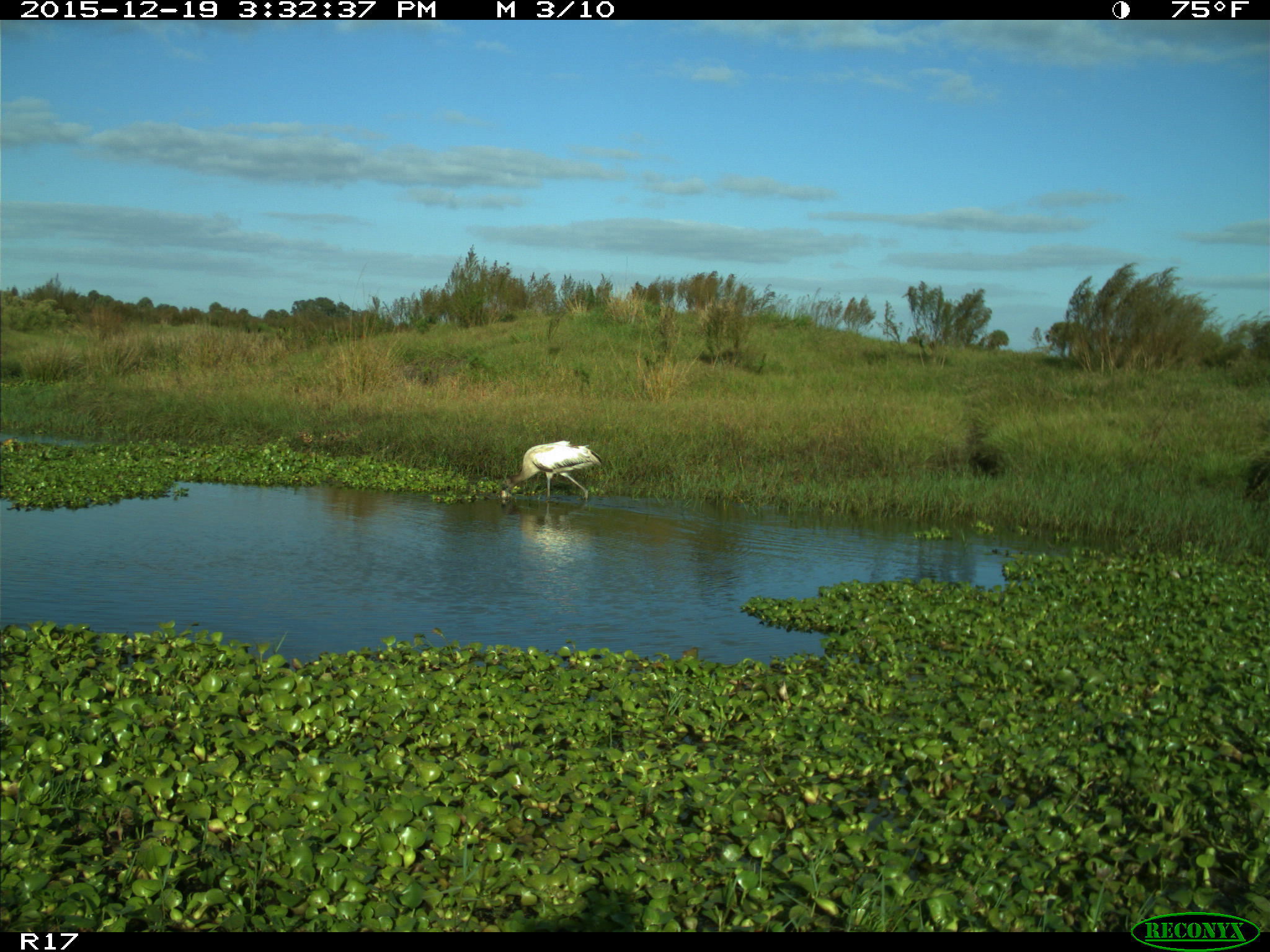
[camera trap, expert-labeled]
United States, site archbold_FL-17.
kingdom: Animalia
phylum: Chordata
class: Aves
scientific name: Aves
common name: birds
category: unidentified bird